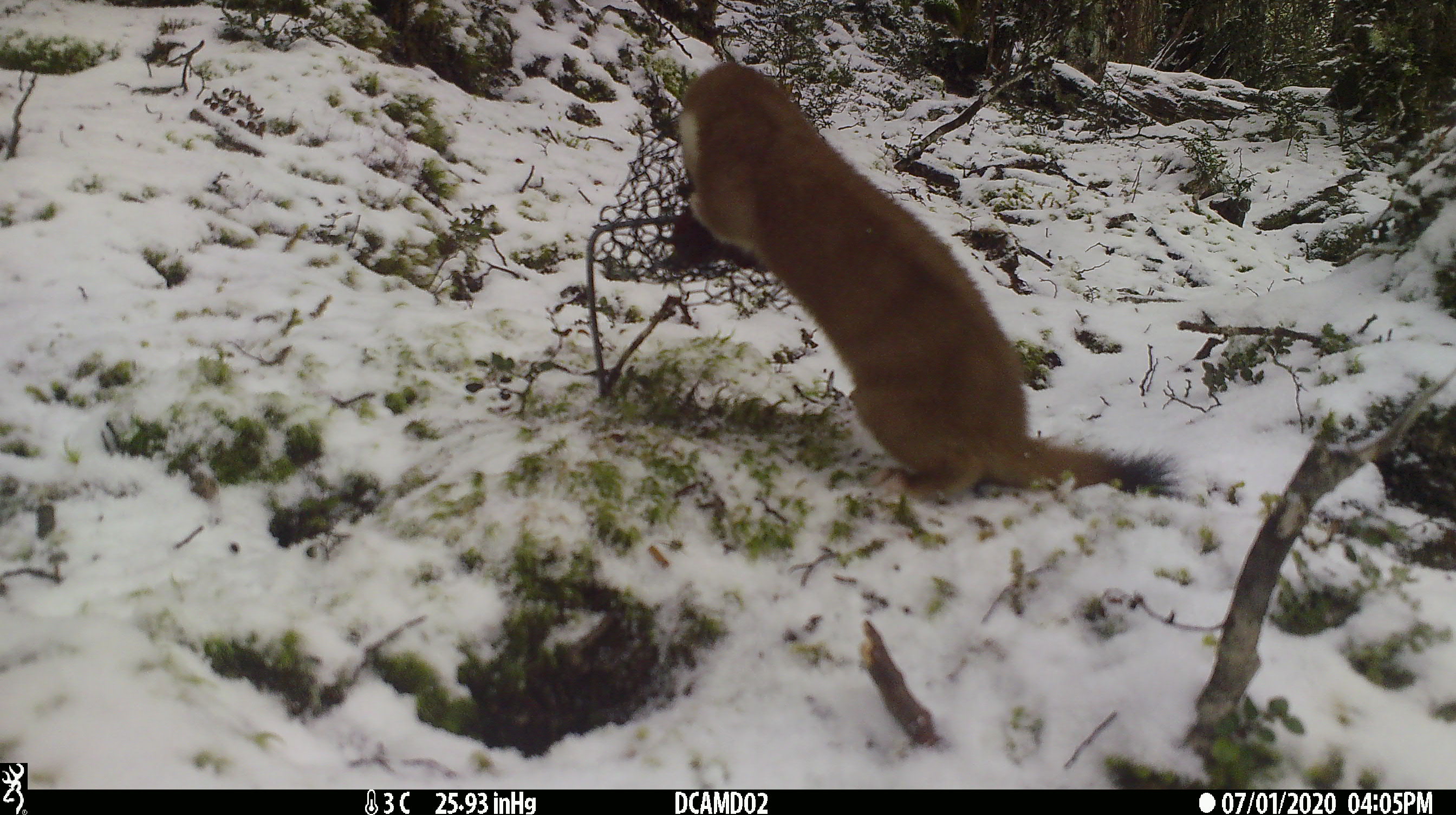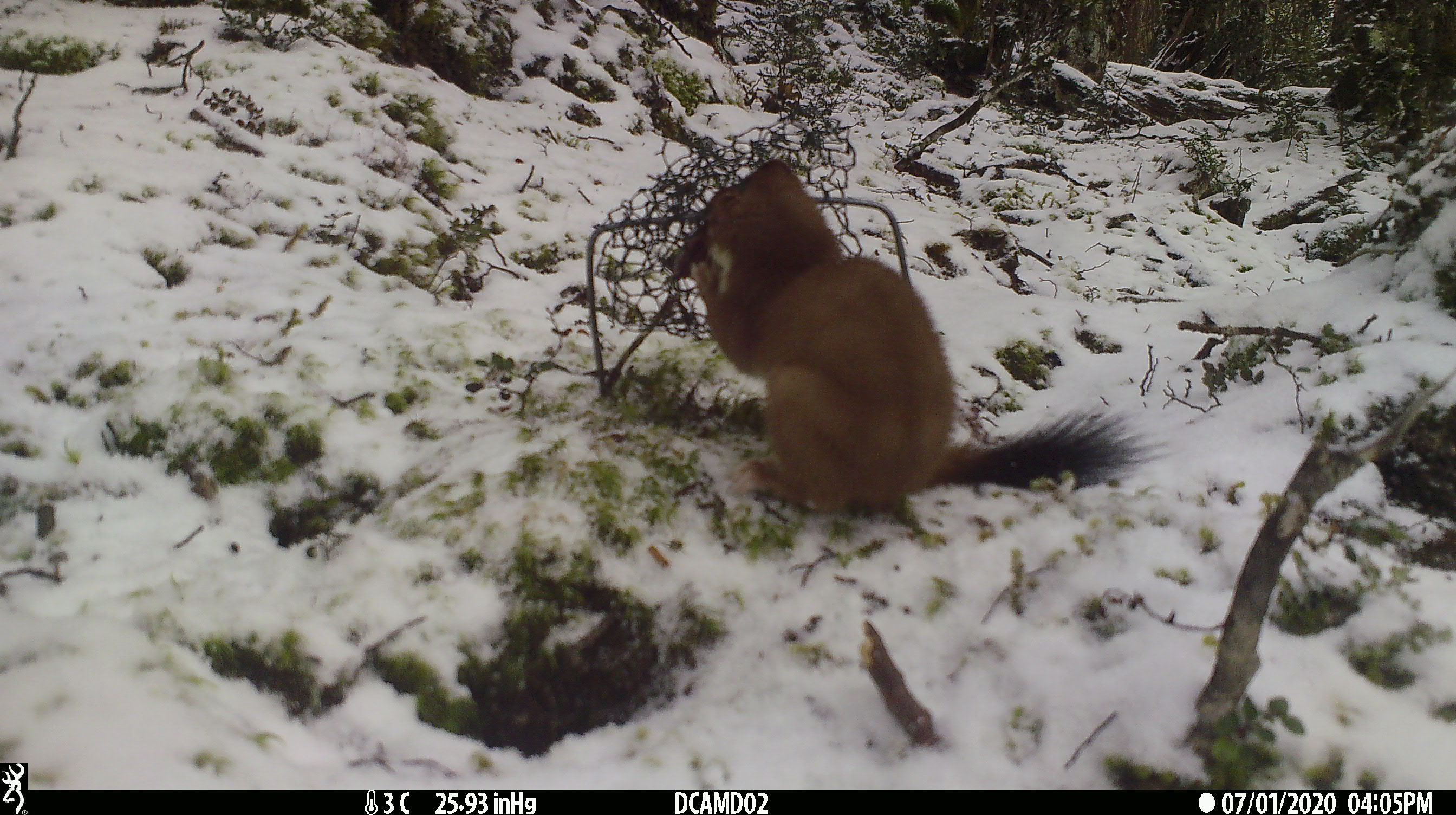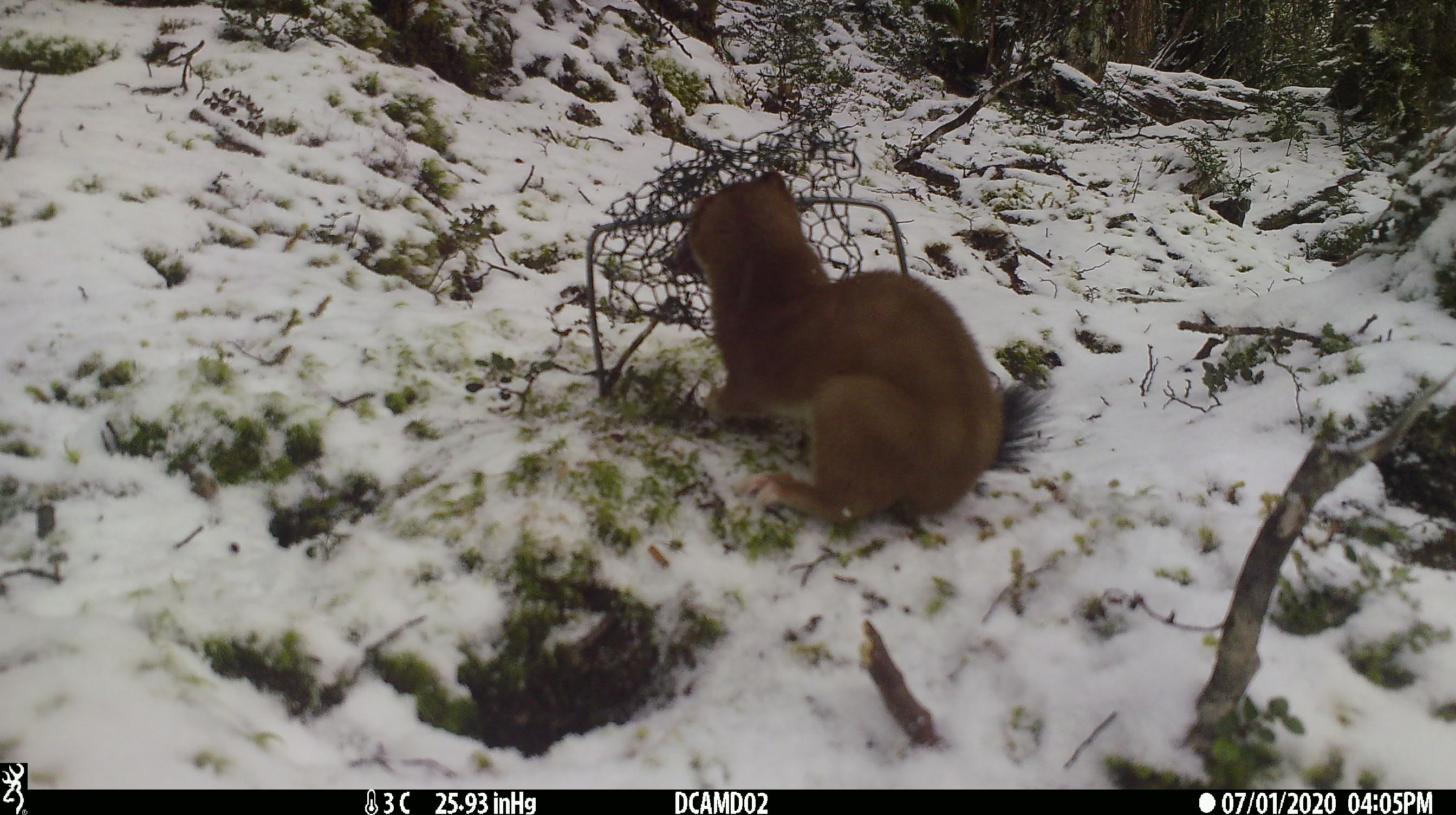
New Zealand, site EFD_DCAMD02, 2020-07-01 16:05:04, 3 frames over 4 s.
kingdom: Animalia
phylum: Chordata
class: Mammalia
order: Carnivora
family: Mustelidae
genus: Mustela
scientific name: Mustela erminea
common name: stoat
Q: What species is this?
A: Stoat (Mustela erminea).